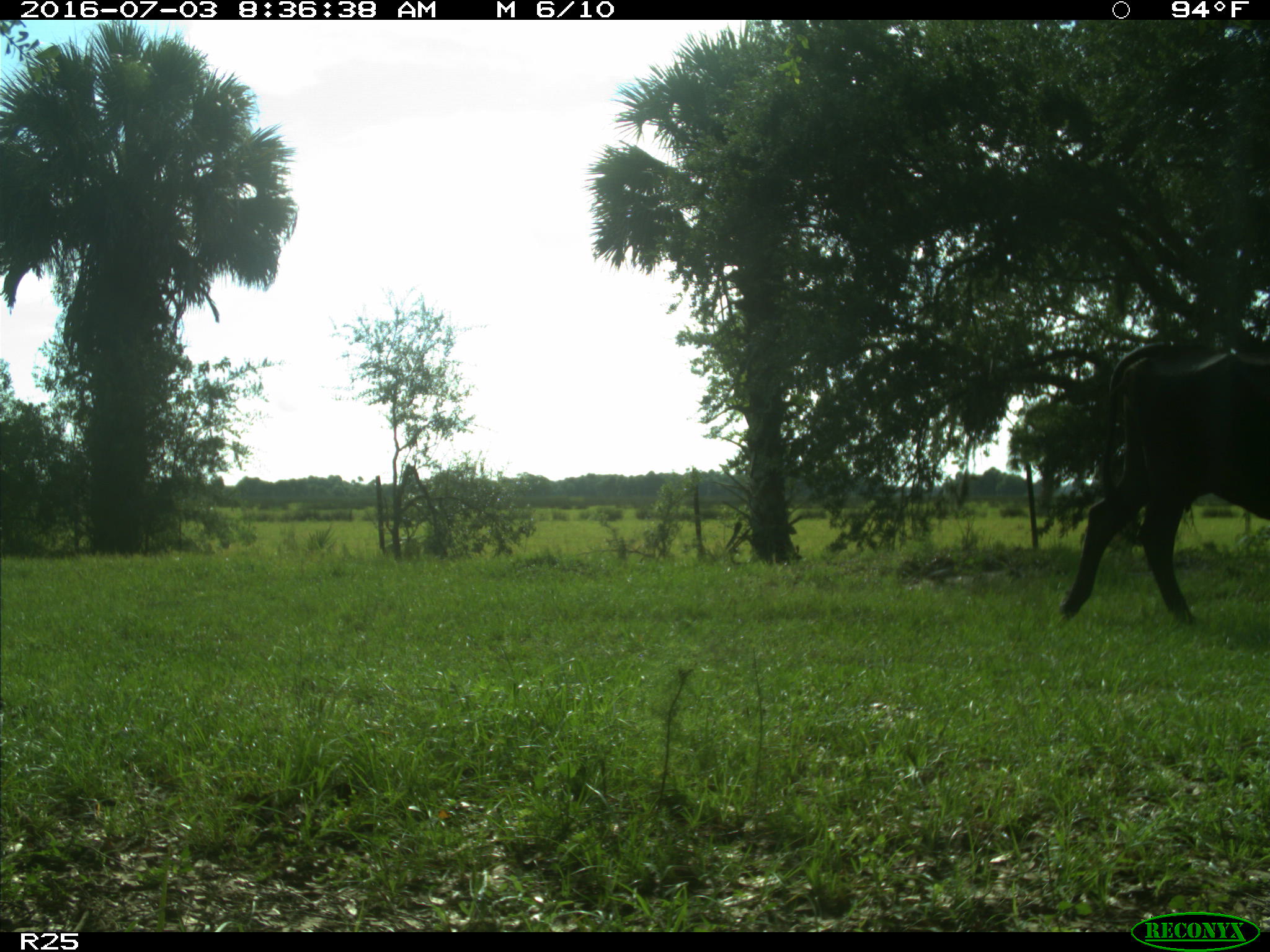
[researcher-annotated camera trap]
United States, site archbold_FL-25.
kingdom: Animalia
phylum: Chordata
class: Mammalia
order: Artiodactyla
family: Bovidae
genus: Bos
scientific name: Bos taurus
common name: domestic cow